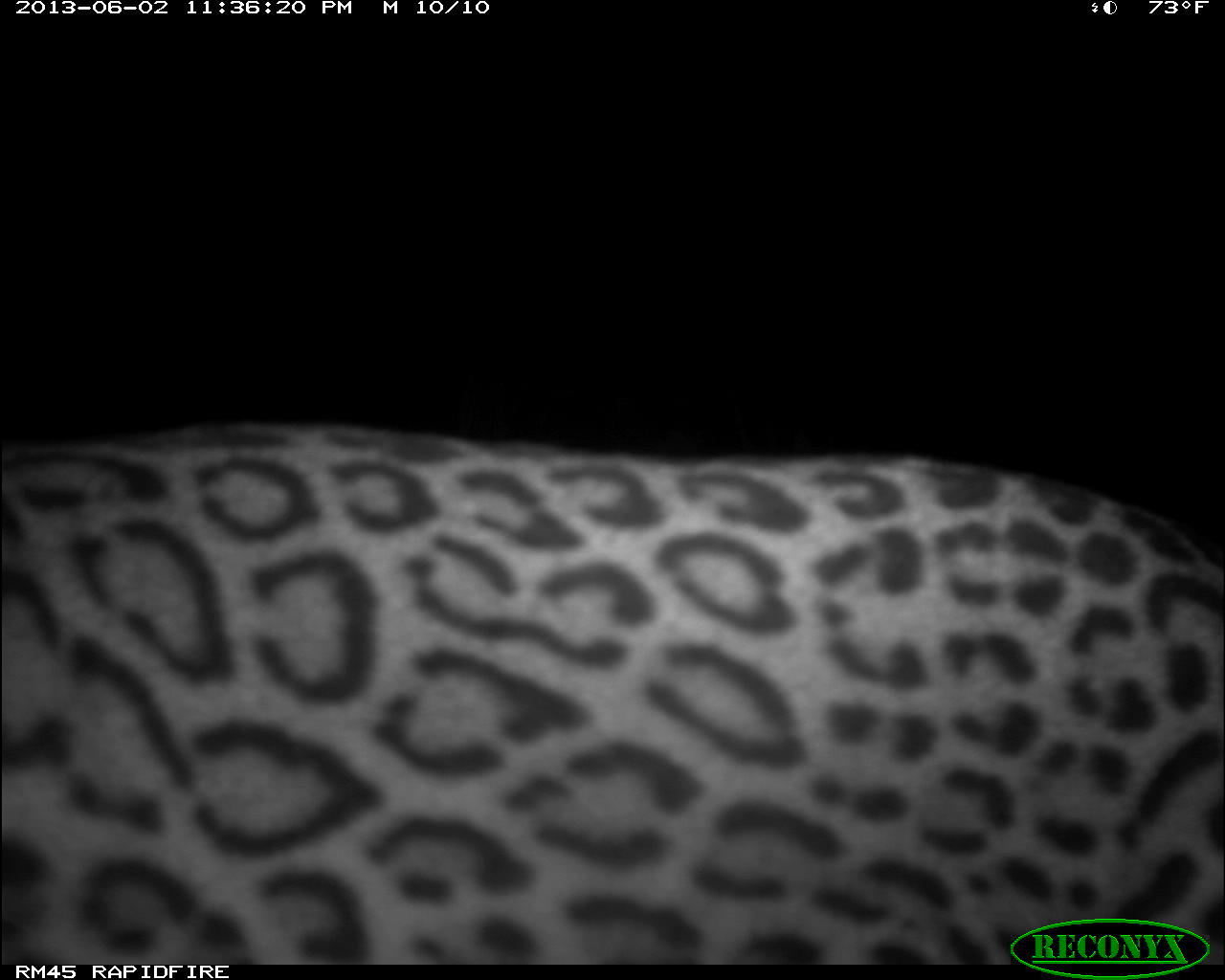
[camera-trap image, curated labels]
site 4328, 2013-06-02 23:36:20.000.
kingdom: Animalia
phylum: Chordata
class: Mammalia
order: Carnivora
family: Felidae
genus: Leopardus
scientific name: Leopardus pardalis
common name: ocelot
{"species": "Leopardus pardalis (ocelot)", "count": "1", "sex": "male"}